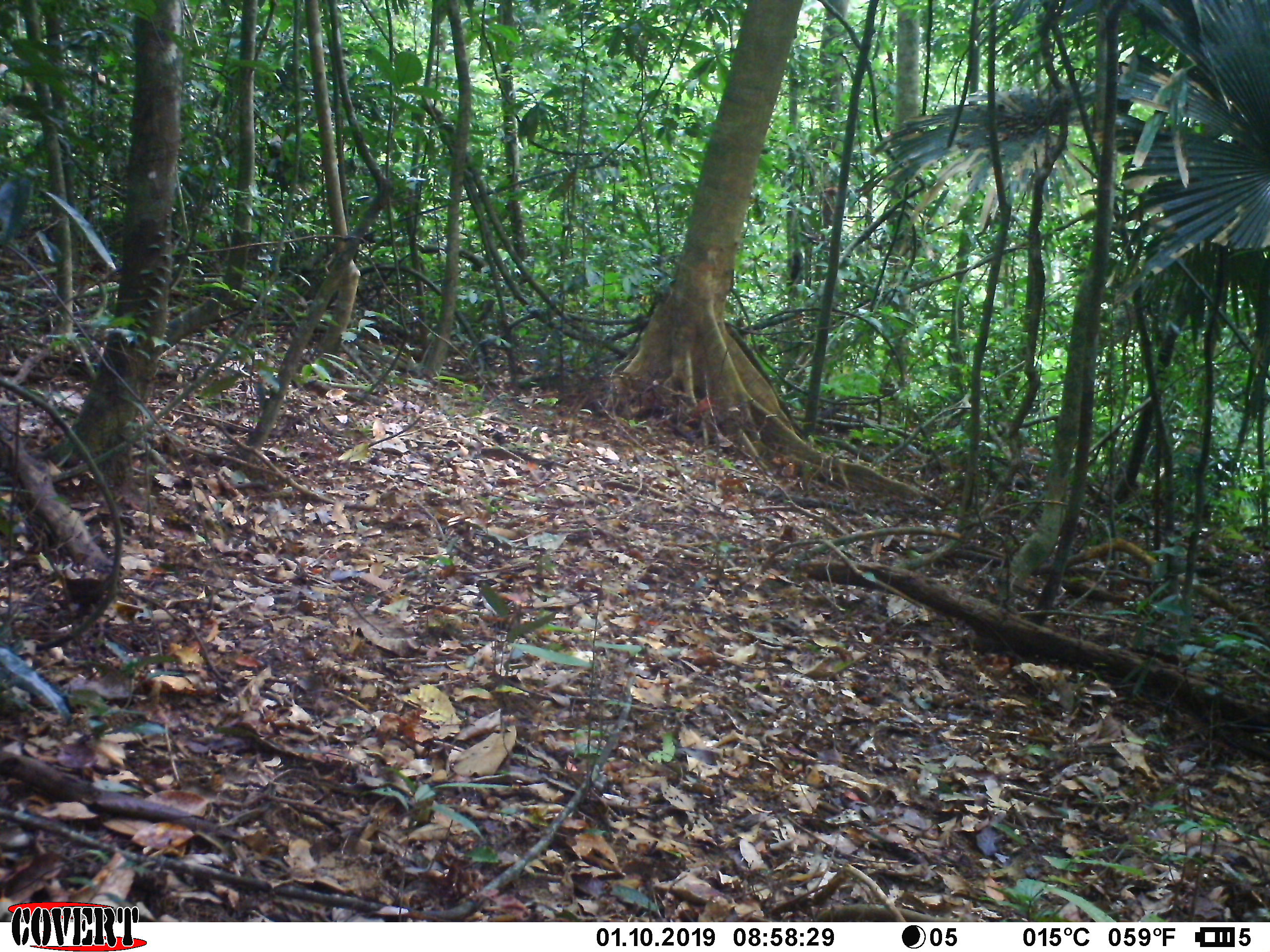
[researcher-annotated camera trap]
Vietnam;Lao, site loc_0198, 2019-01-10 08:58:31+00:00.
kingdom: Animalia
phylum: Chordata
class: Mammalia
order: Artiodactyla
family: Cervidae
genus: Rusa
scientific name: Rusa unicolor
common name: sambar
Sambar (Rusa unicolor). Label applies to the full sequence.